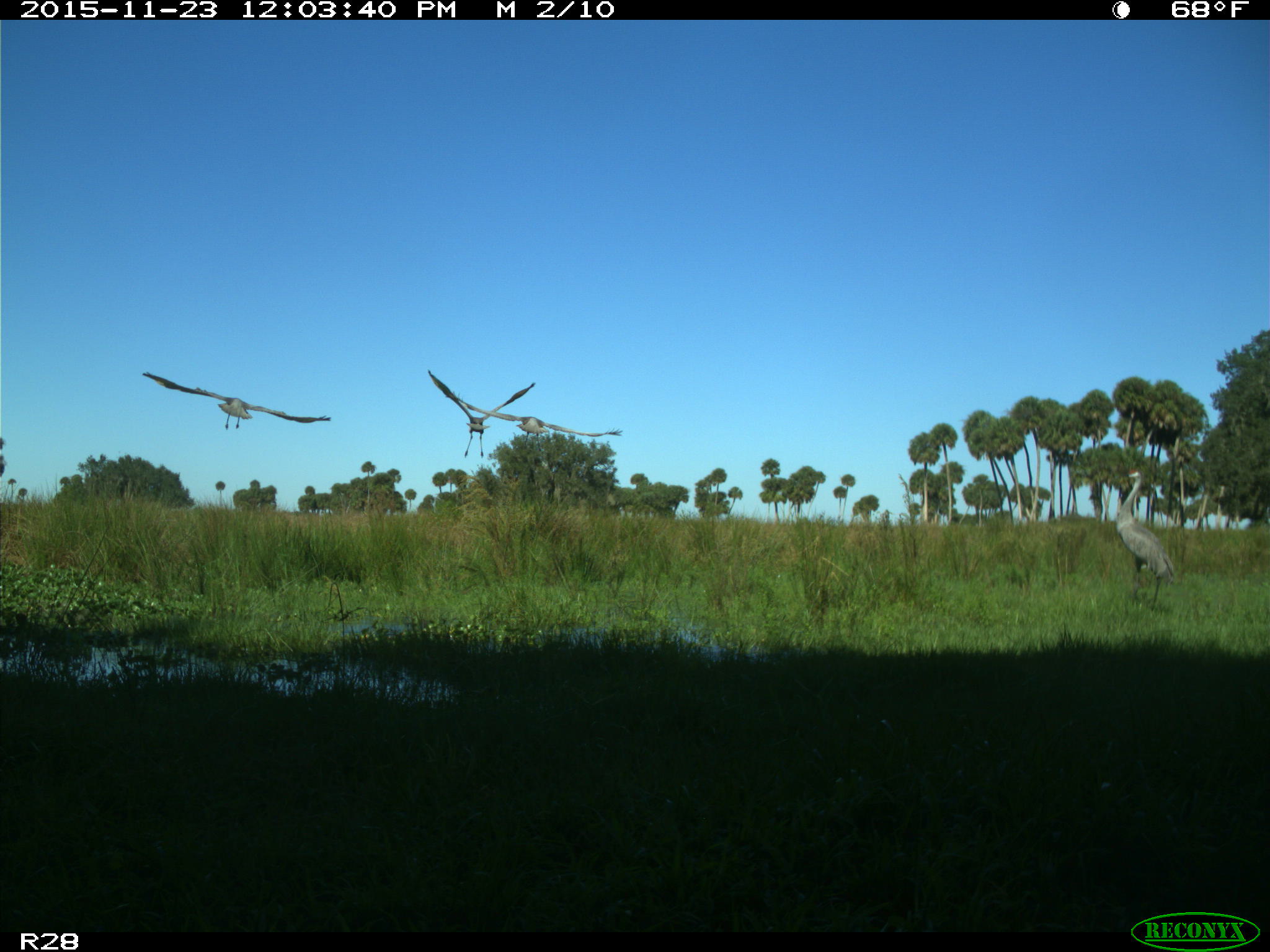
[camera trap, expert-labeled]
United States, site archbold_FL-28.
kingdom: Animalia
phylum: Chordata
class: Aves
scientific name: Aves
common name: birds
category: unidentified bird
Unidentified bird (birds) (Aves).